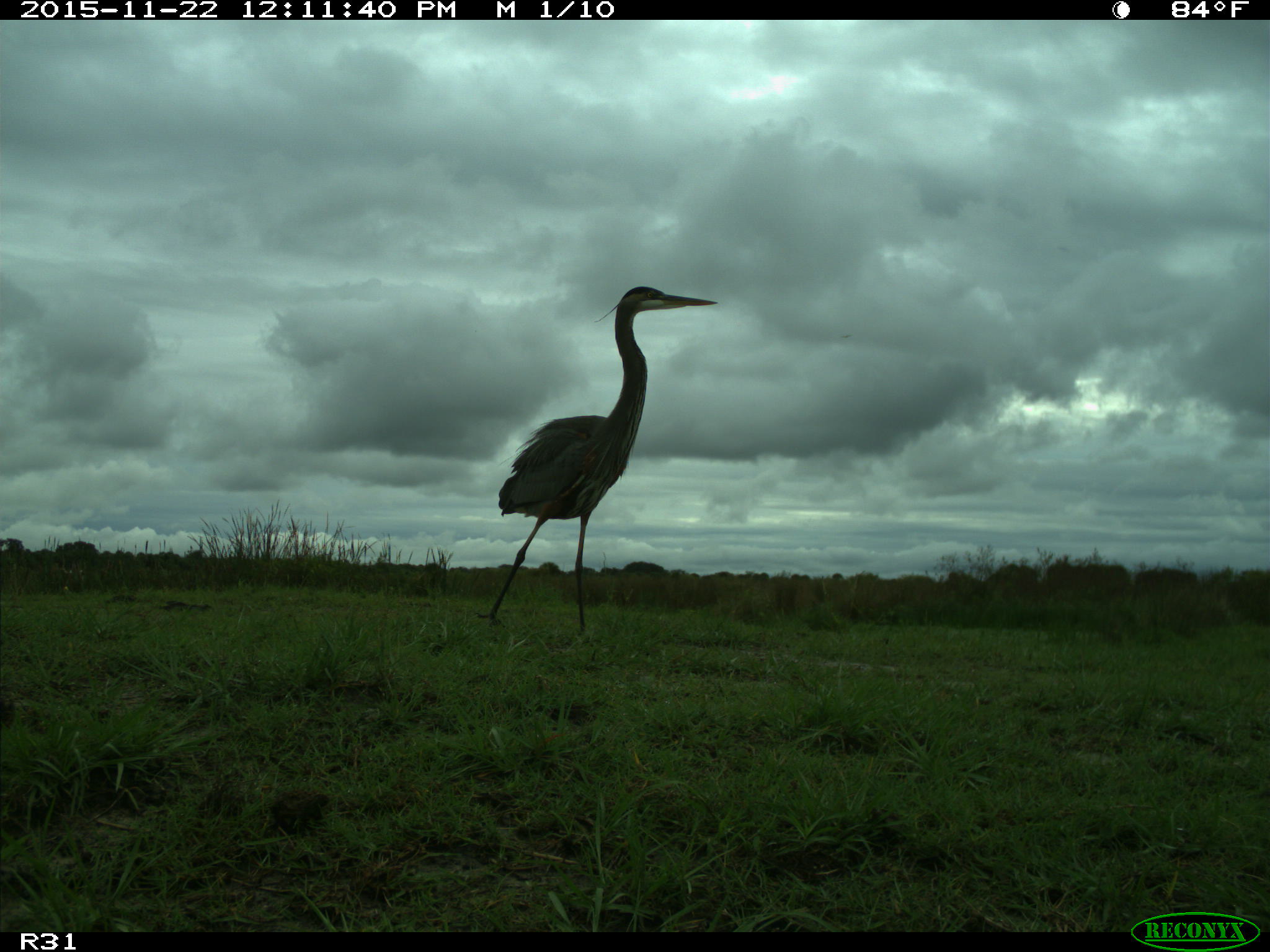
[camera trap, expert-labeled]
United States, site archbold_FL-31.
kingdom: Animalia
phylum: Chordata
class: Aves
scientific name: Aves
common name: birds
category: unidentified bird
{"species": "unidentified bird (birds) (Aves)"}